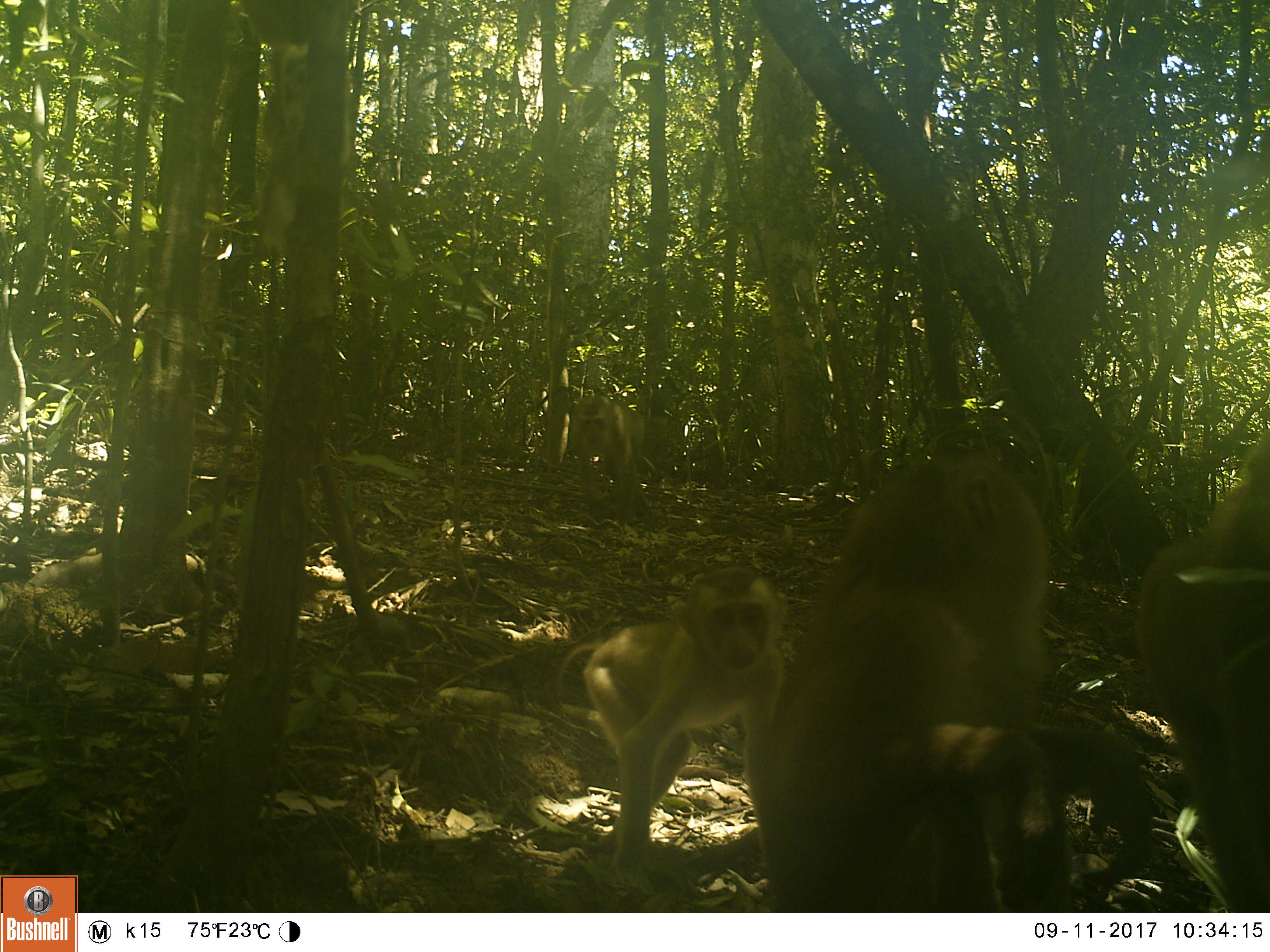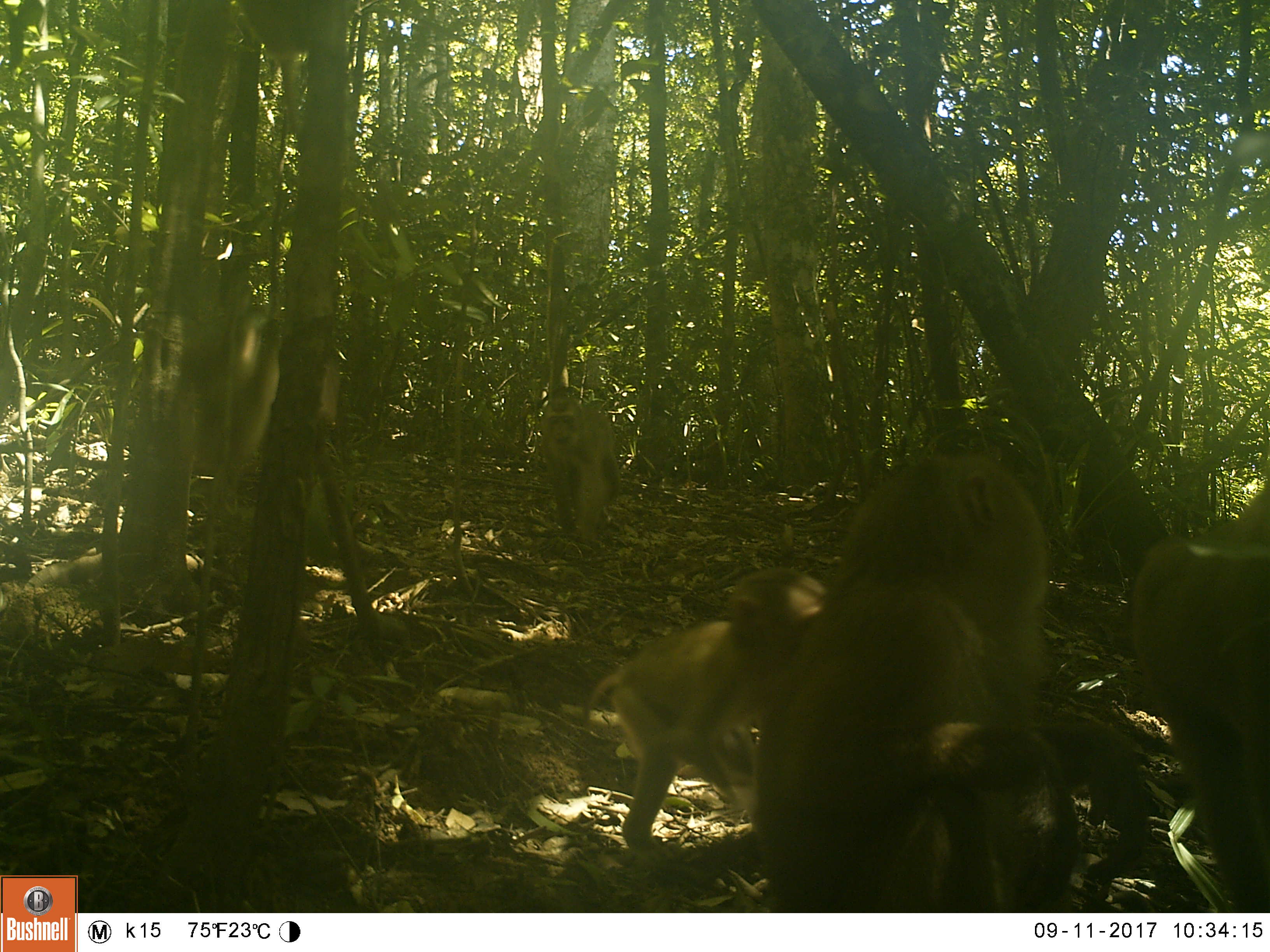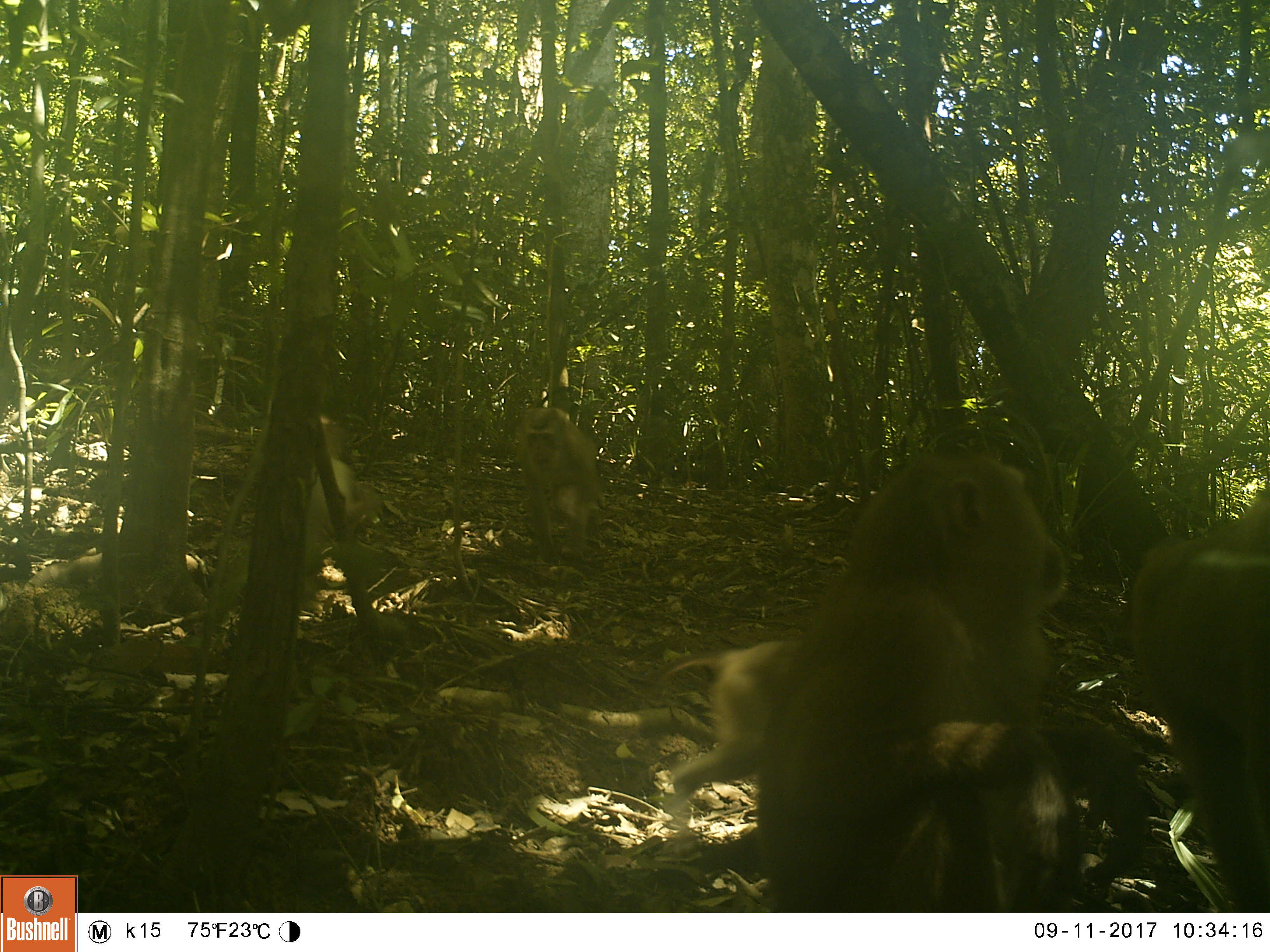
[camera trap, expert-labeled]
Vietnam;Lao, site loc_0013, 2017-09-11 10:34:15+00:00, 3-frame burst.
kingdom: Animalia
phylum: Chordata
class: Mammalia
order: Primates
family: Cercopithecidae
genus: Macaca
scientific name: Macaca nemestrina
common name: pig-tailed macaque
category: pig tailed macaque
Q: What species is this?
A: Pig tailed macaque (pig-tailed macaque) (Macaca nemestrina).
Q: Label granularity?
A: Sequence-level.